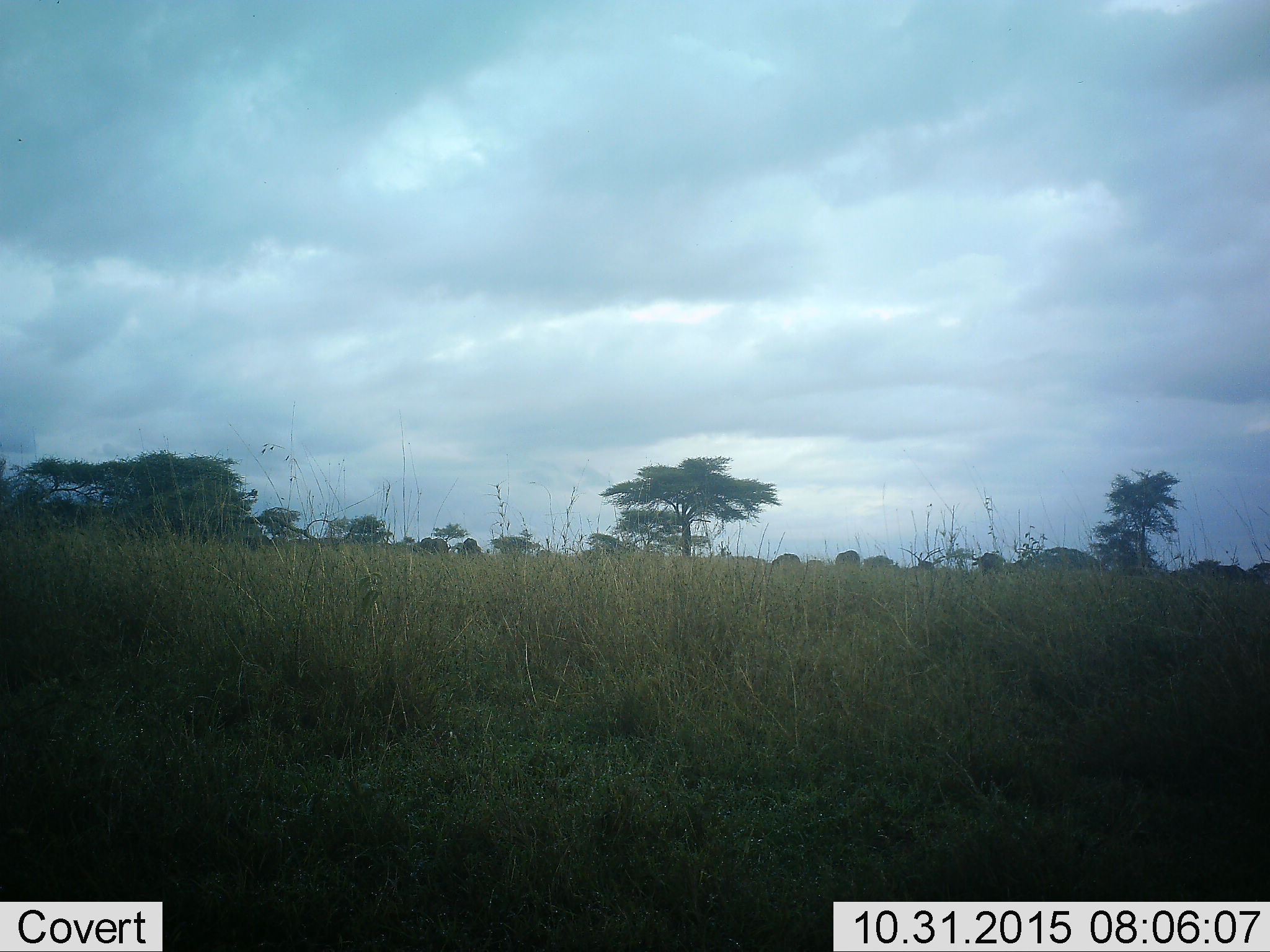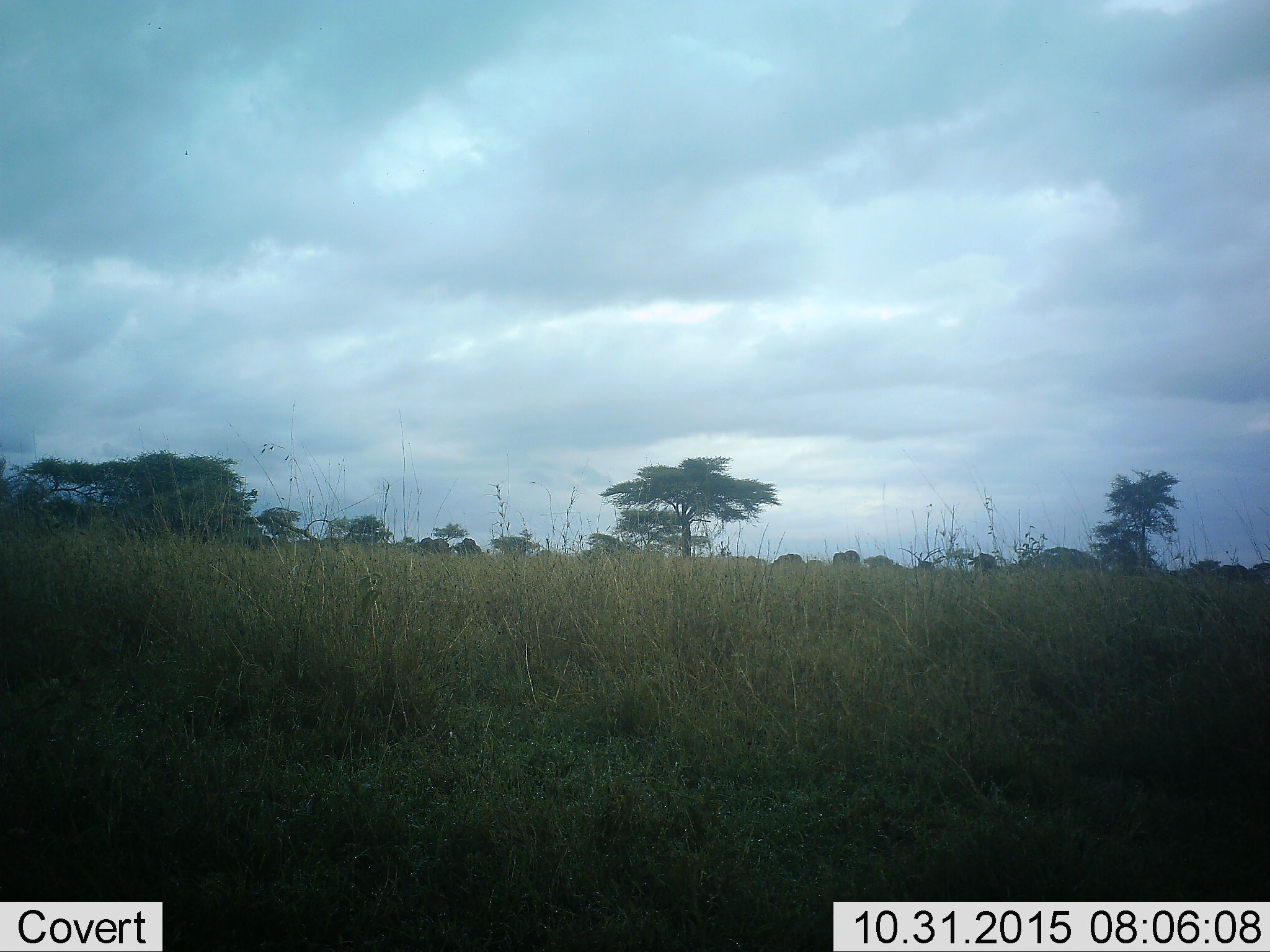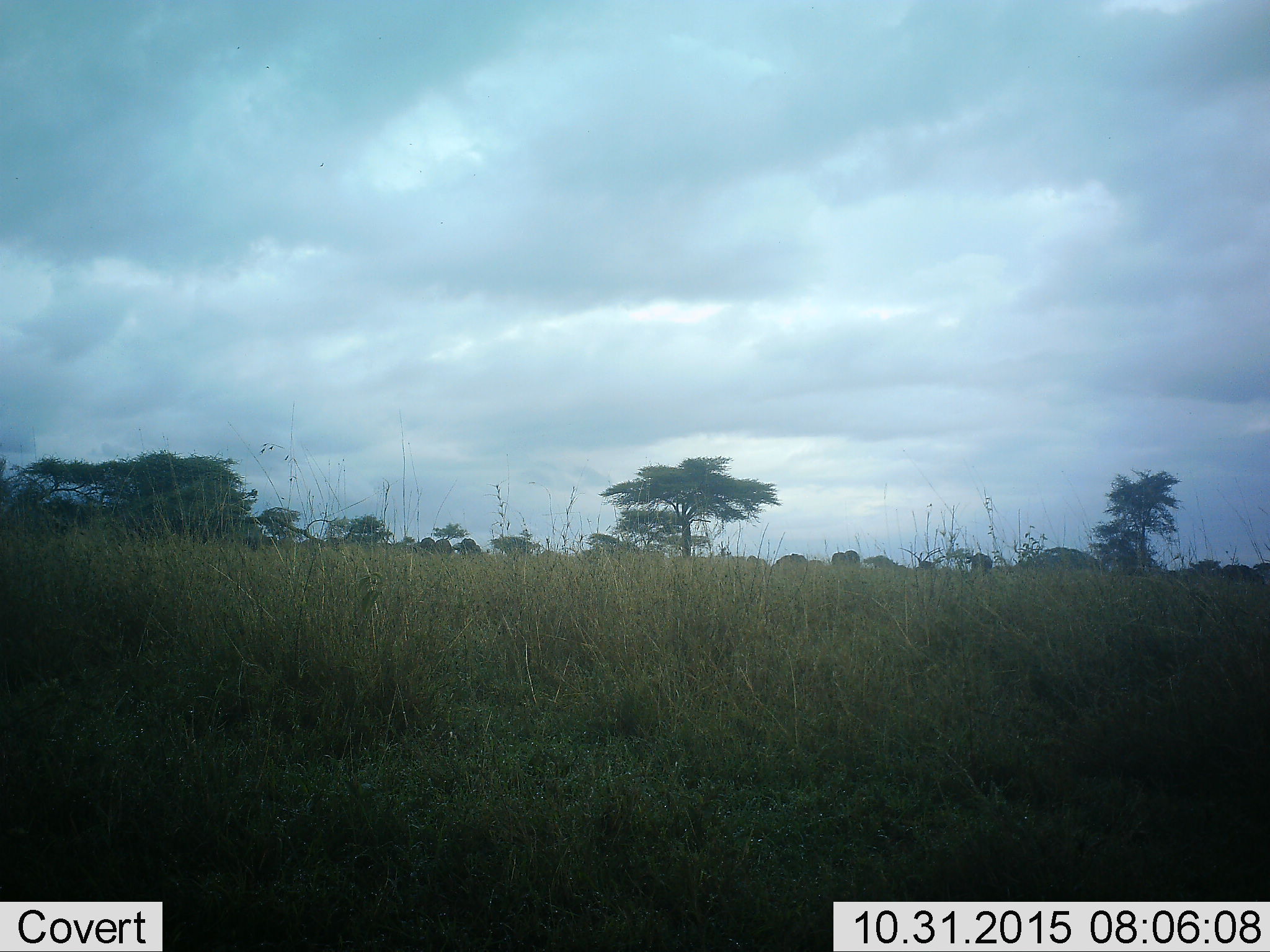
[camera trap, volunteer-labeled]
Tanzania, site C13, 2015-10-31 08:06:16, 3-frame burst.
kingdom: Animalia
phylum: Chordata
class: Mammalia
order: Artiodactyla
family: Bovidae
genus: Syncerus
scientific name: Syncerus caffer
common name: cape buffalo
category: buffalo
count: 11-50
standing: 67%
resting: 0%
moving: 67%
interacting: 0%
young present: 17%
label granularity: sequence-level